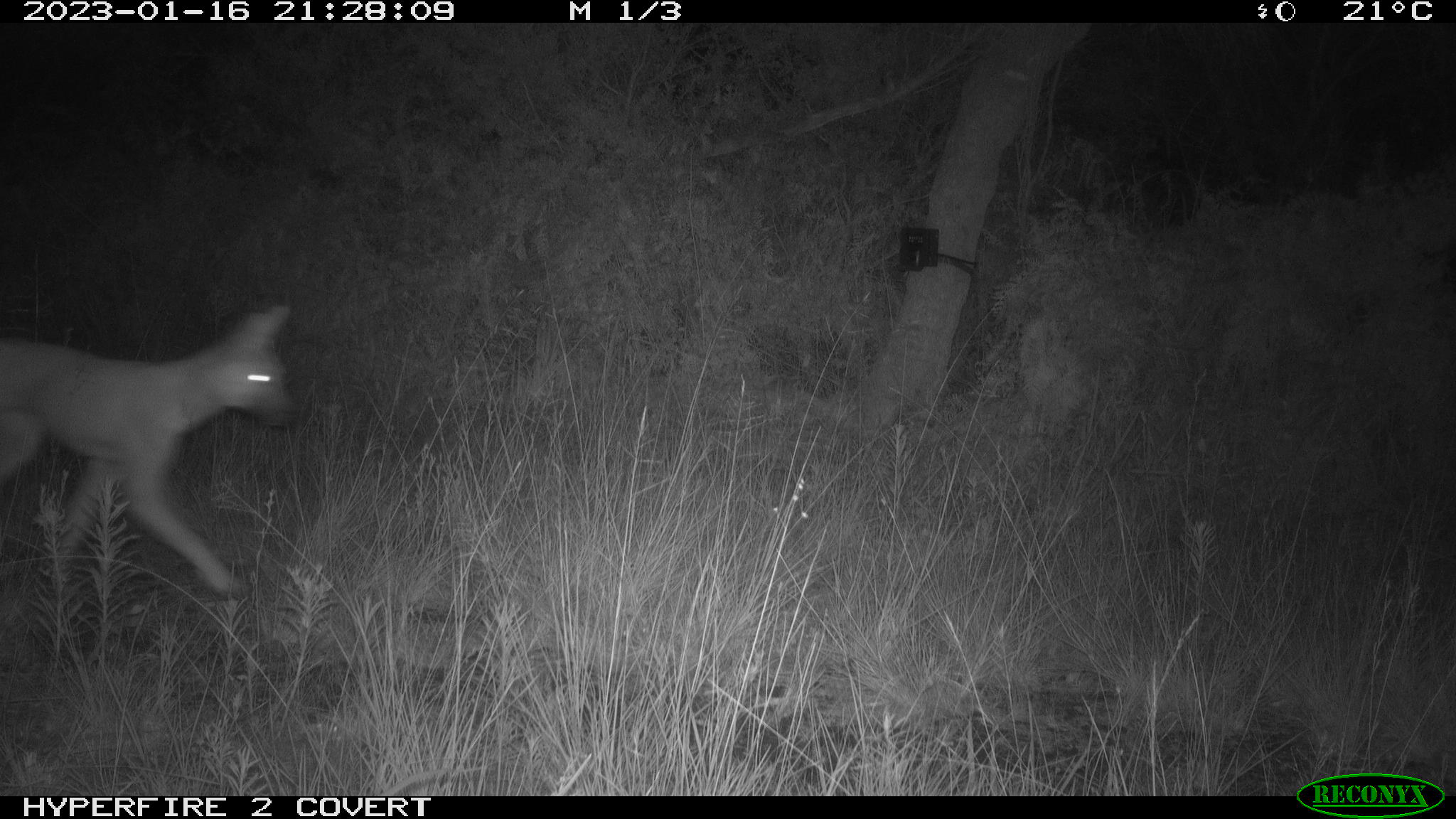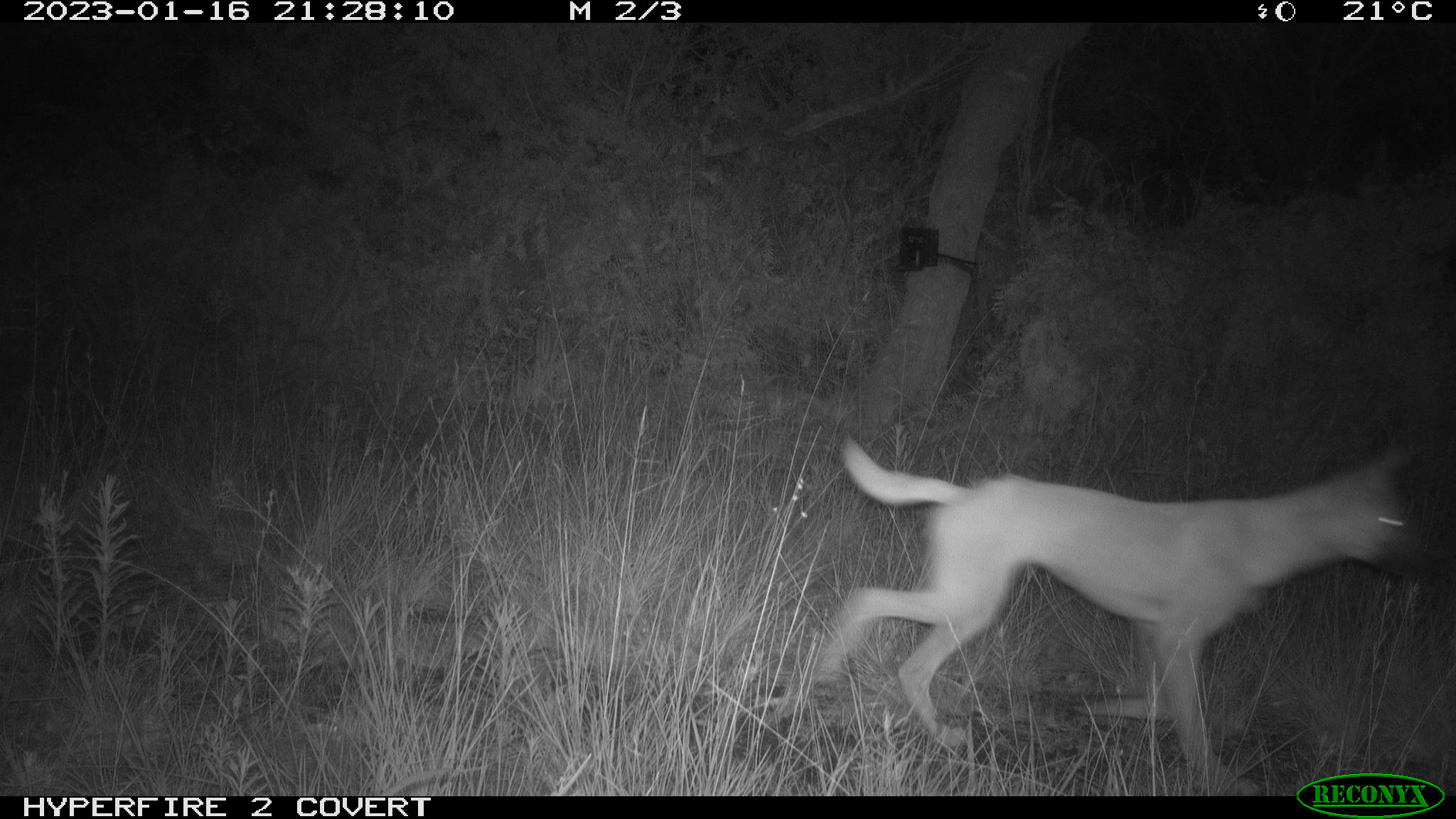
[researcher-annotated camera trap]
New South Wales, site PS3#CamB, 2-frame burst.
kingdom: Animalia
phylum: Chordata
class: Mammalia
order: Carnivora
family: Canidae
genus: Canis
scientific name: Canis familiaris dingo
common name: dingo